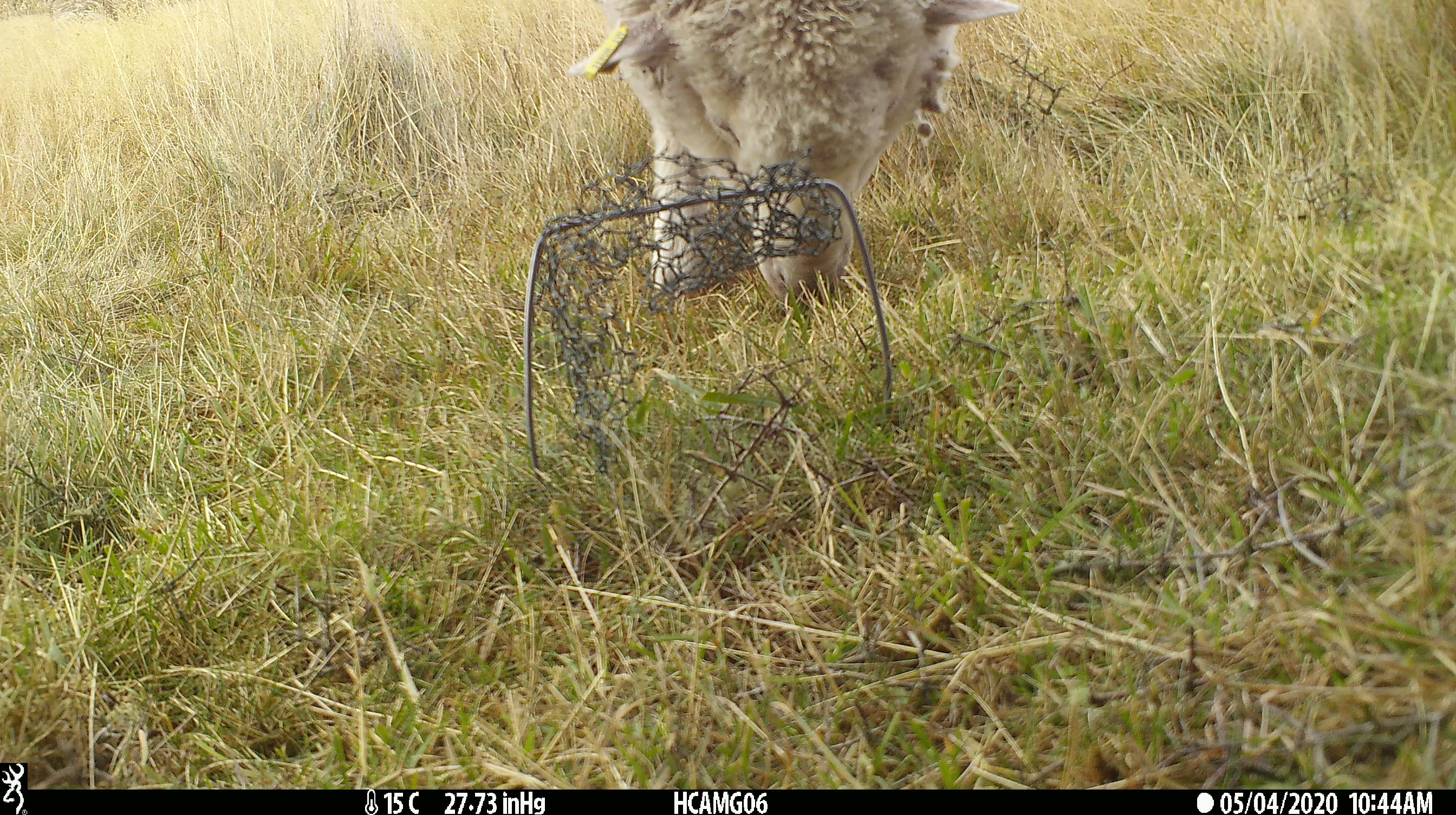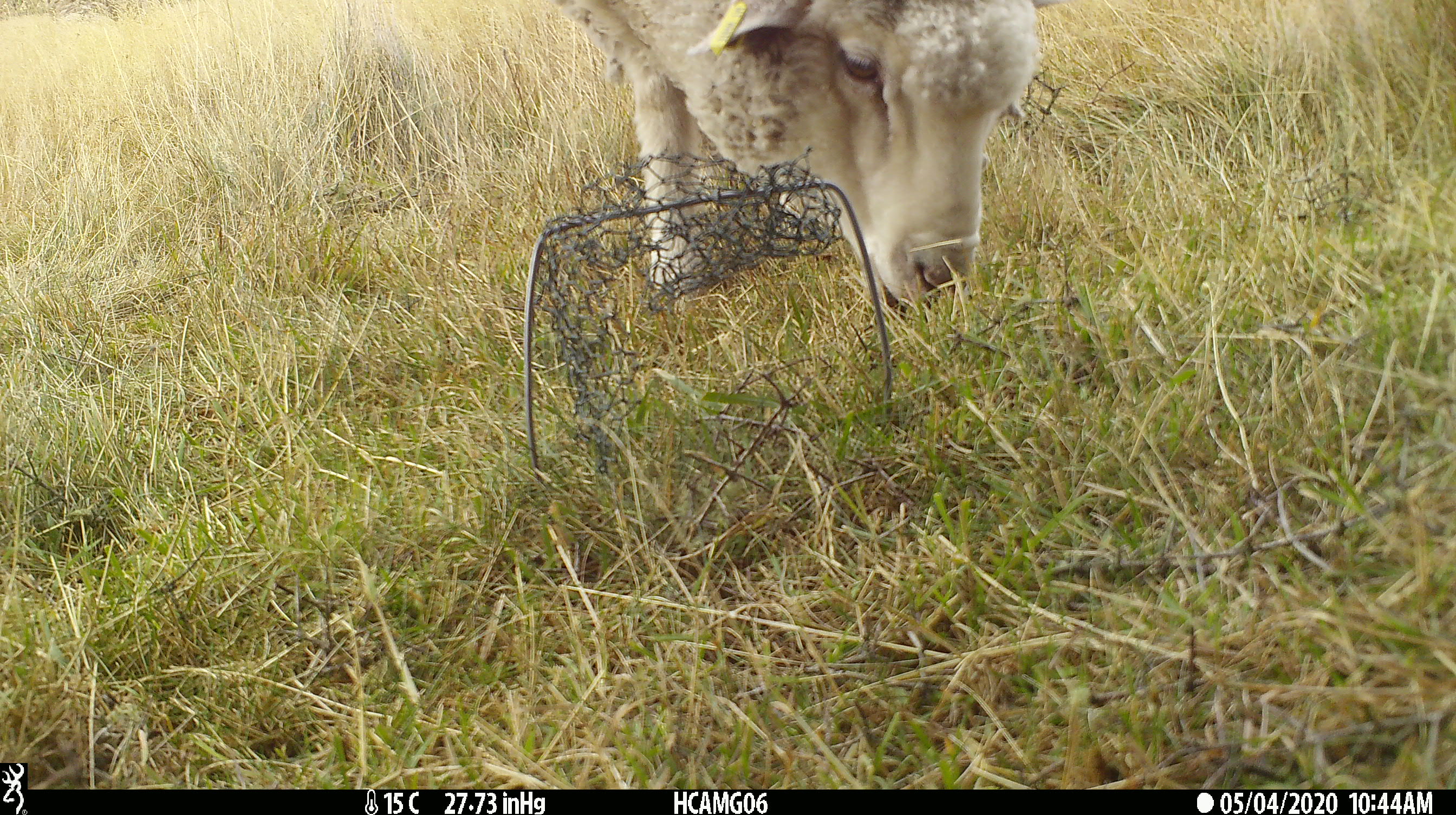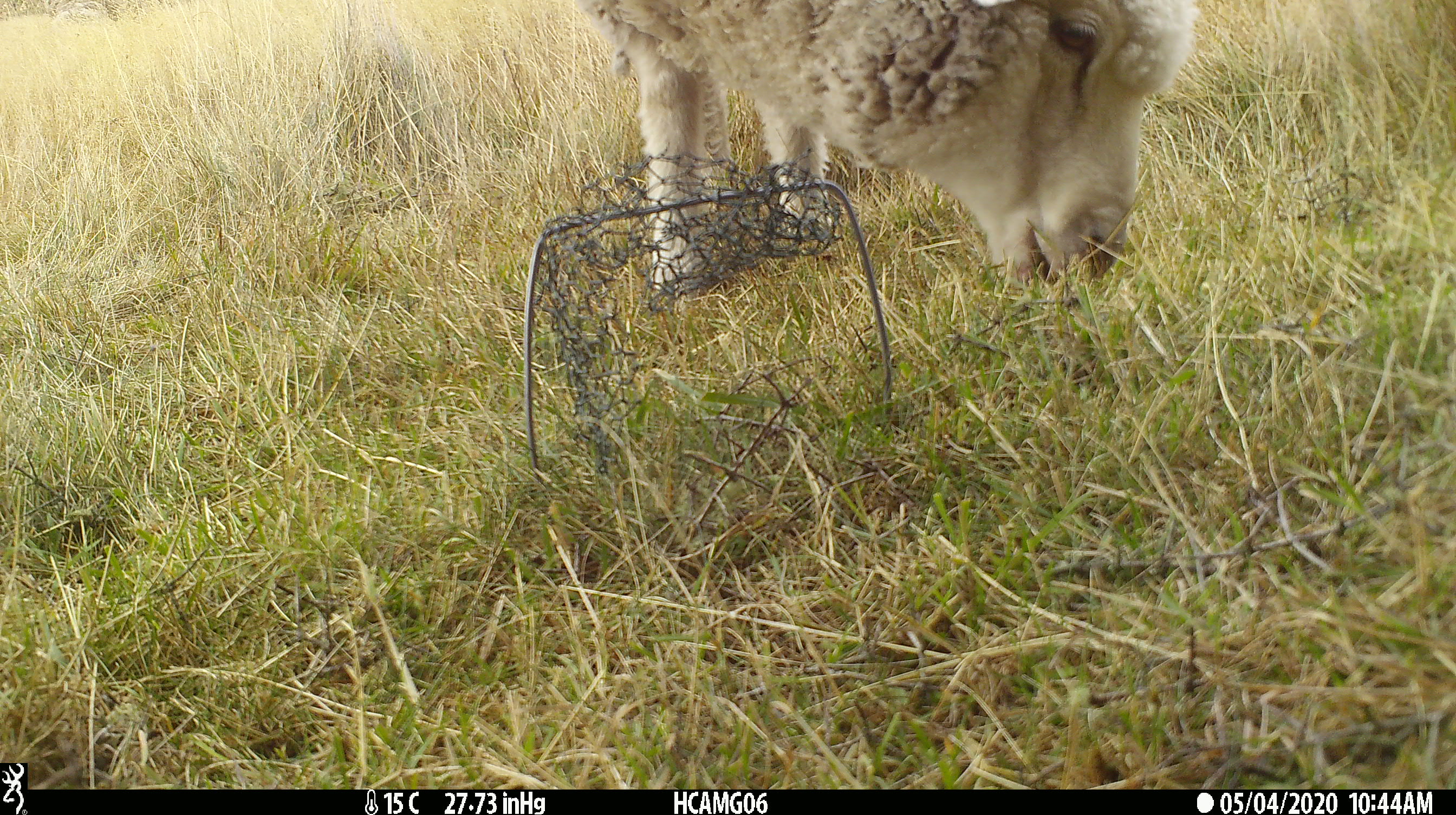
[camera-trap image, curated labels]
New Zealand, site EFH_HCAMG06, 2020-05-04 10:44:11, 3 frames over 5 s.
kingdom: Animalia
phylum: Chordata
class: Mammalia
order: Artiodactyla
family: Bovidae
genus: Ovis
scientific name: Ovis aries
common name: domestic sheep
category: sheep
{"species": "sheep (domestic sheep) (Ovis aries)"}